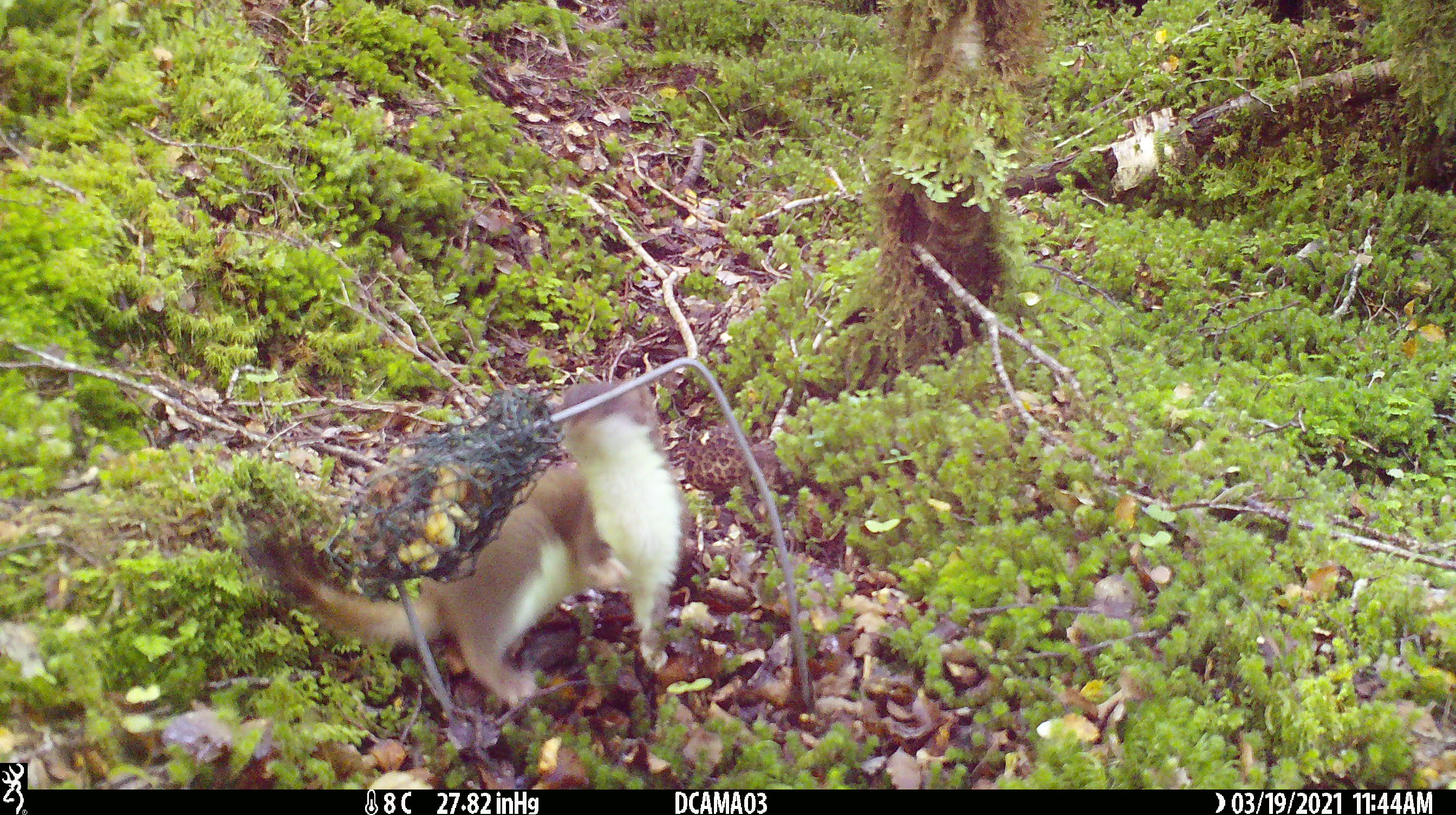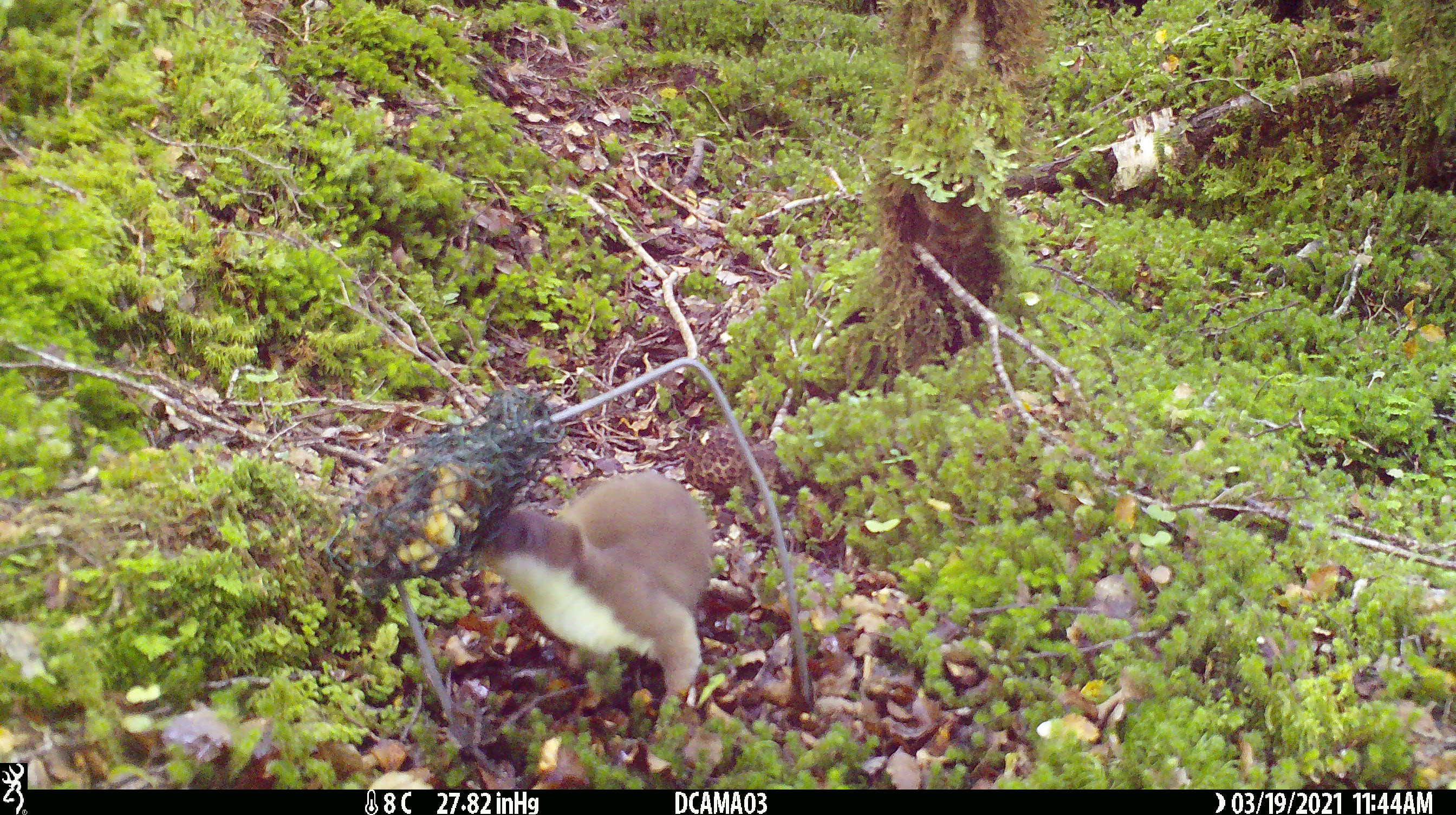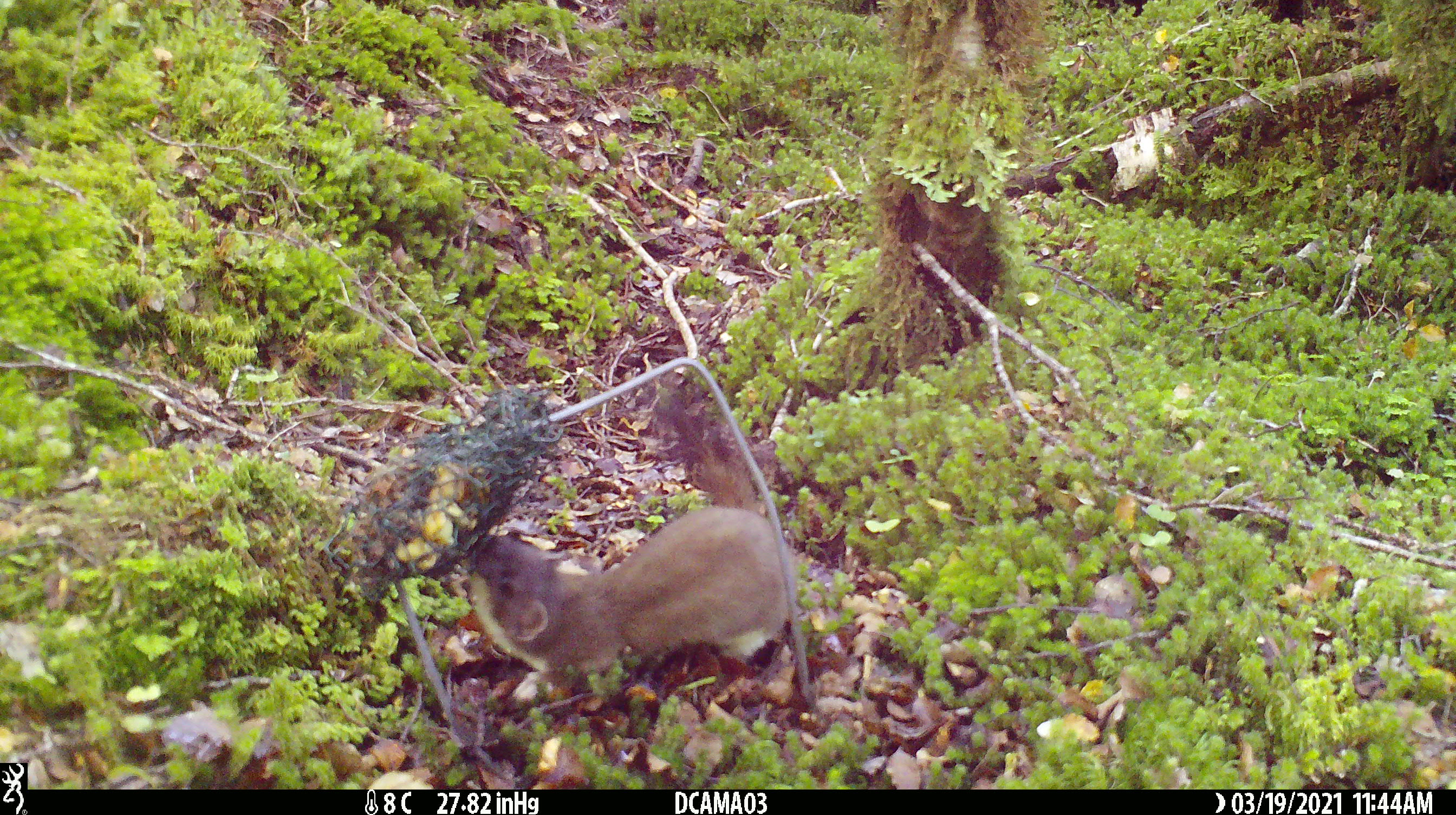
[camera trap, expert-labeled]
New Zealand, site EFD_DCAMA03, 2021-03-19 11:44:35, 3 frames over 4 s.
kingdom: Animalia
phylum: Chordata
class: Mammalia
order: Carnivora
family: Mustelidae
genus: Mustela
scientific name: Mustela erminea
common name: stoat